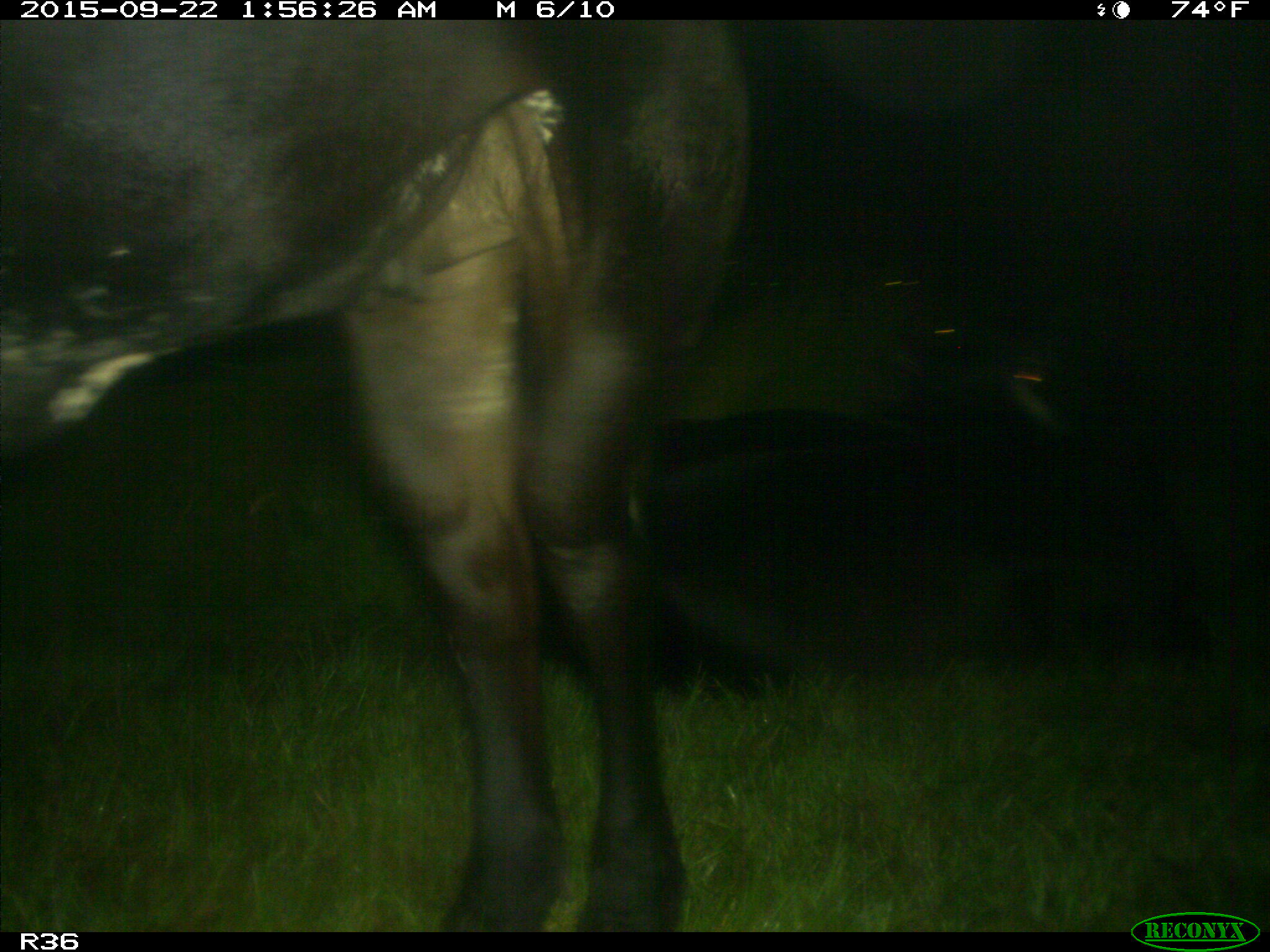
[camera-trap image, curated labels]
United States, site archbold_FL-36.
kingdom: Animalia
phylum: Chordata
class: Mammalia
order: Artiodactyla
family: Bovidae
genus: Bos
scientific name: Bos taurus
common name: domestic cow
Bos taurus (domestic cow).